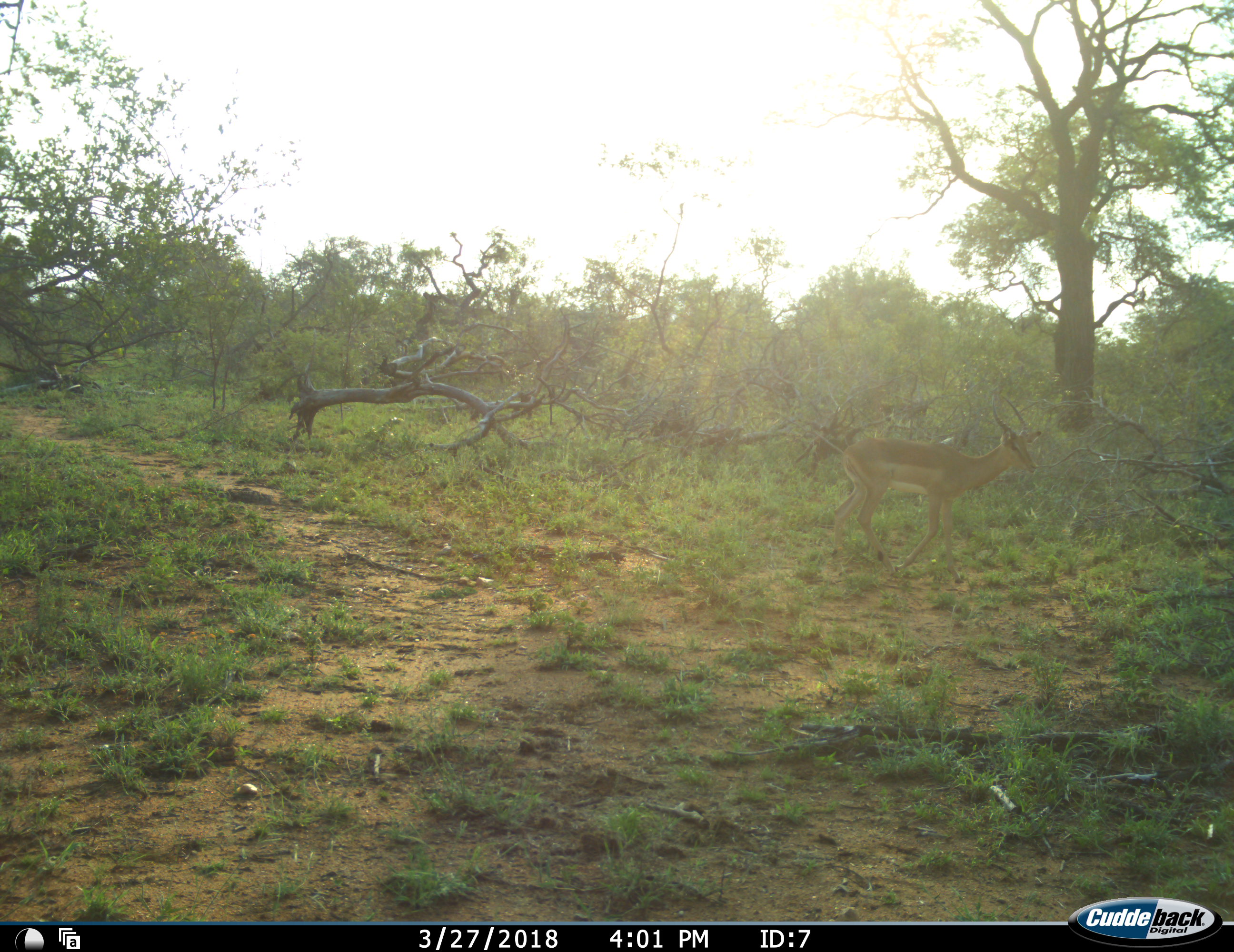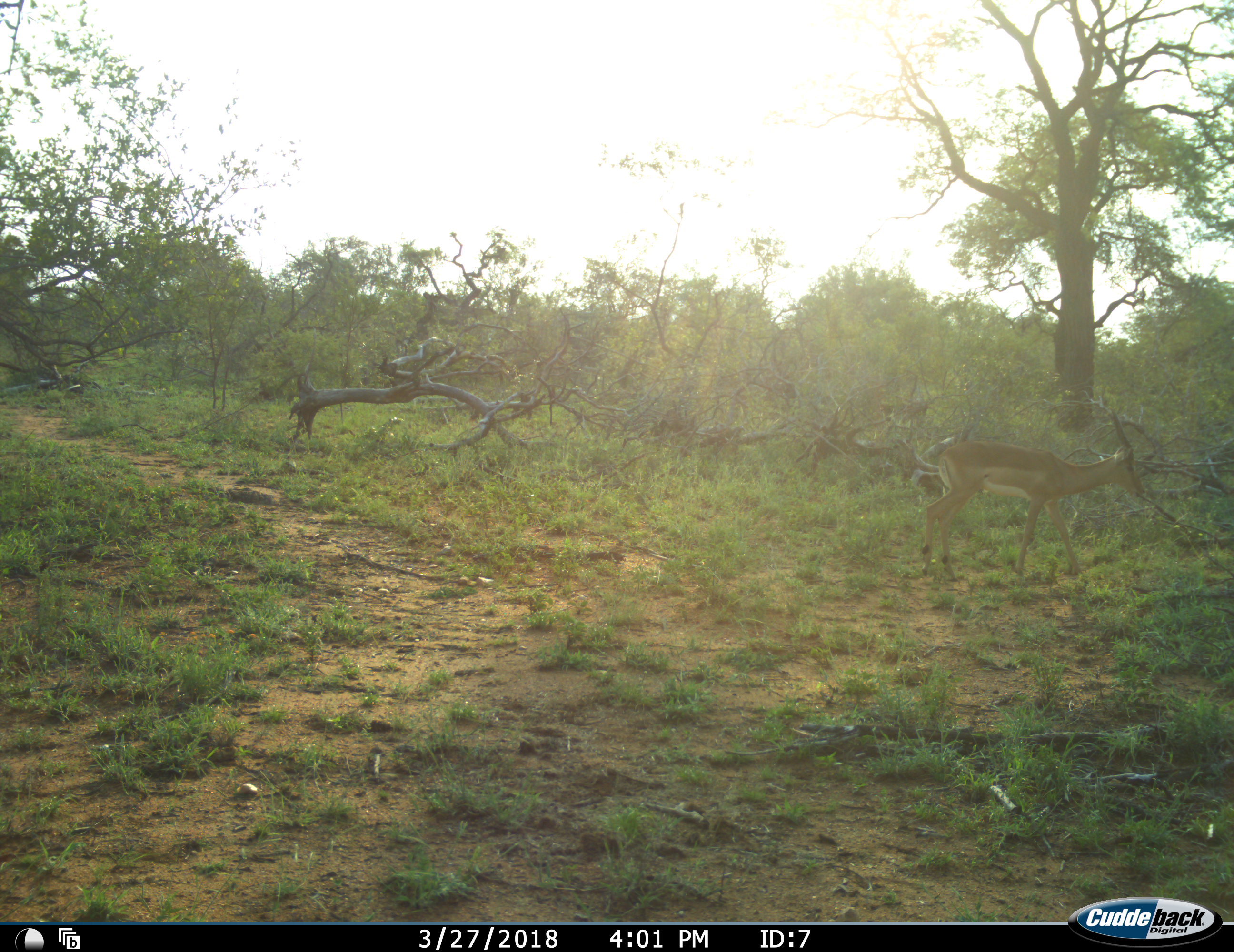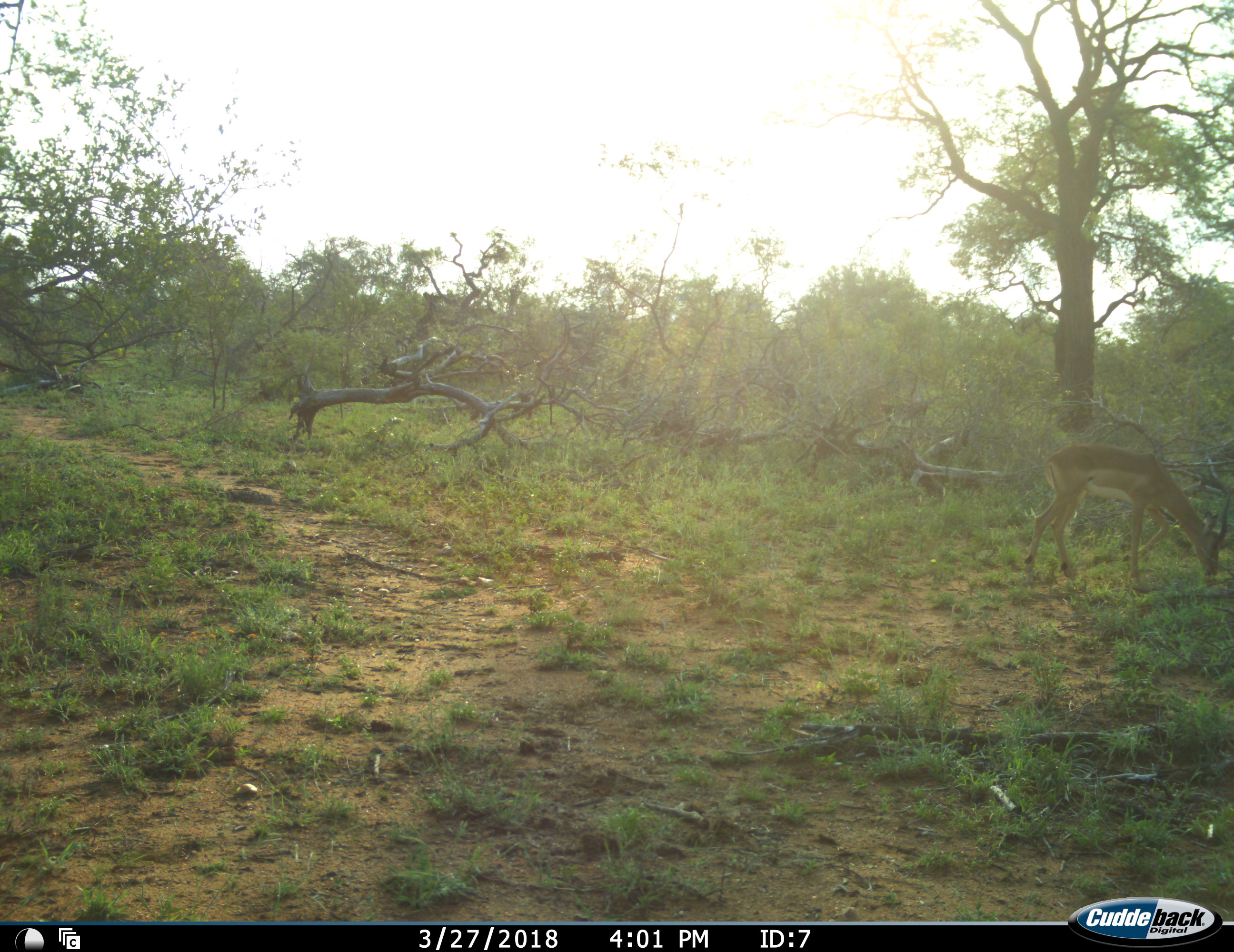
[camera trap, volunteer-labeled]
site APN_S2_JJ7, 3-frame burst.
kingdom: Animalia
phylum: Chordata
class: Mammalia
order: Artiodactyla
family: Bovidae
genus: Aepyceros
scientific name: Aepyceros melampus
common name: impala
Impala (Aepyceros melampus), count 1. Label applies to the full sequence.